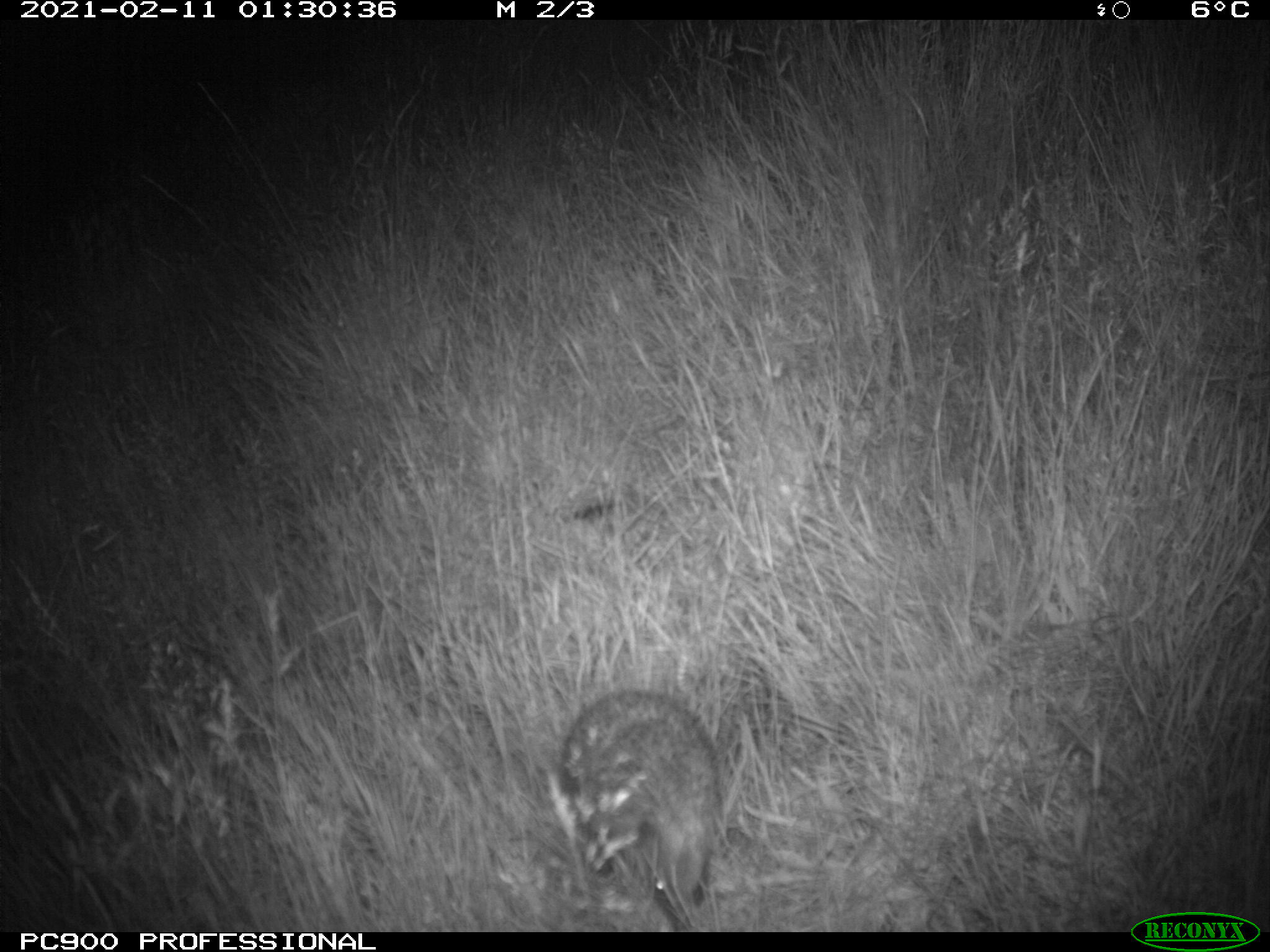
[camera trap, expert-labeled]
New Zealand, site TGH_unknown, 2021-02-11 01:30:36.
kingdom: Animalia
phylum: Chordata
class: Mammalia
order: Eulipotyphla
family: Erinaceidae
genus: Erinaceus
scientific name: Erinaceus europaeus europaeus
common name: european hedgehog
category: hedgehog